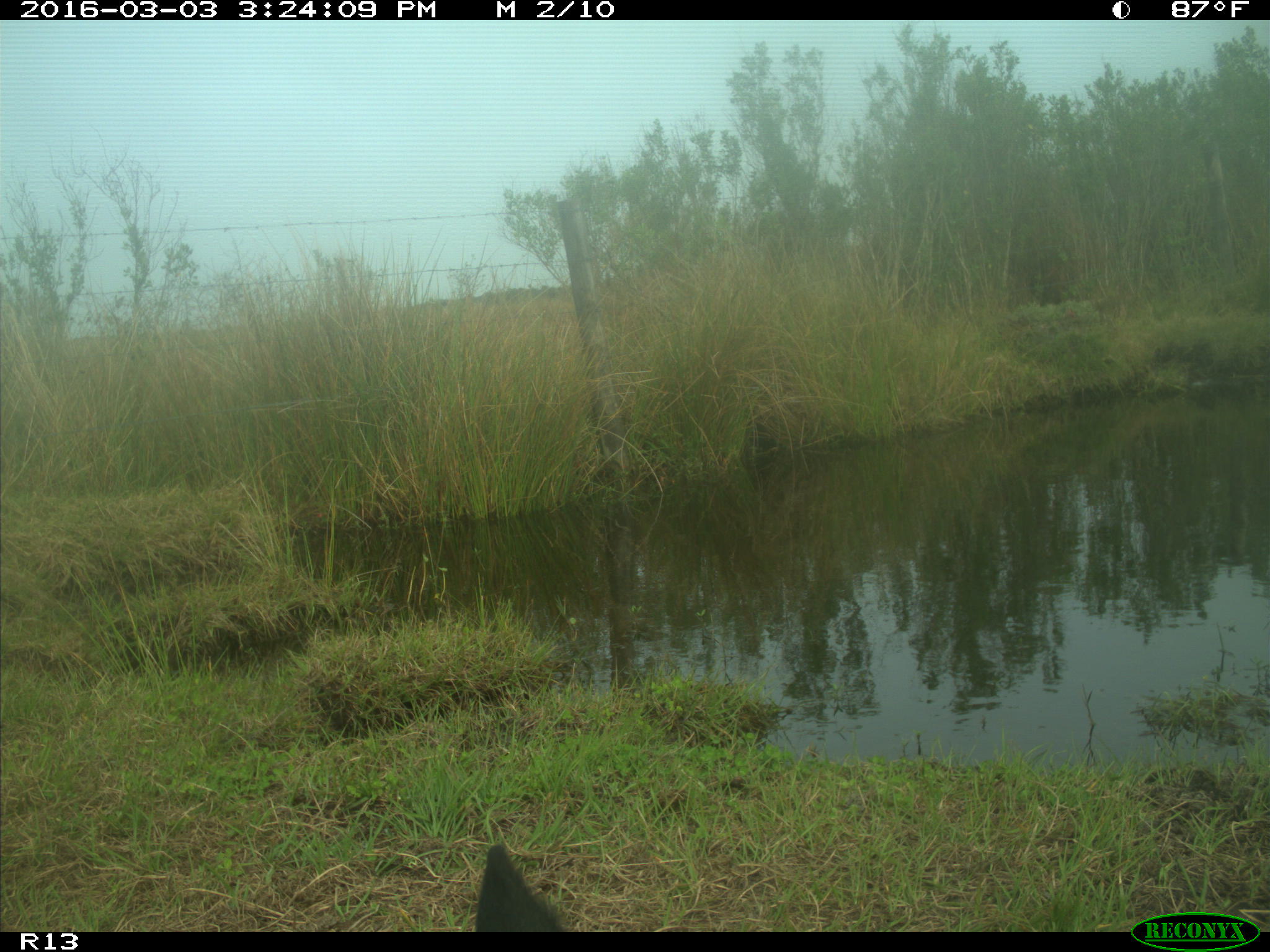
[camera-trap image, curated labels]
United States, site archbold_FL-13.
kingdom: Animalia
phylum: Chordata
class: Mammalia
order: Artiodactyla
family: Bovidae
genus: Bos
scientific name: Bos taurus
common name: domestic cow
Bos taurus (domestic cow).